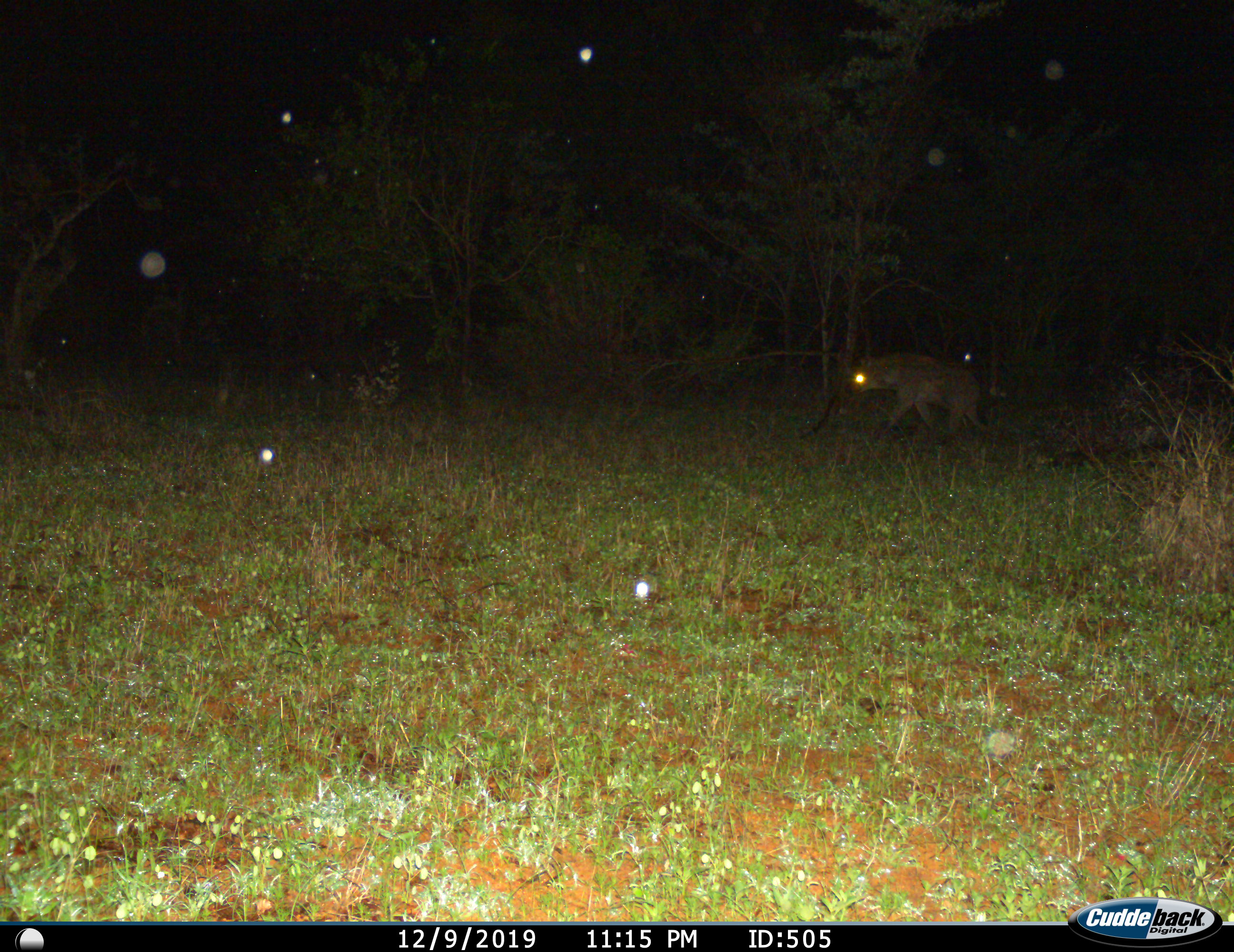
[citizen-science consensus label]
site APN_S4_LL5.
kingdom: Animalia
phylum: Chordata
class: Mammalia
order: Carnivora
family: Hyaenidae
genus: Crocuta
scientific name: Crocuta crocuta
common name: spotted hyena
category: hyenaspotted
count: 1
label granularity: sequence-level